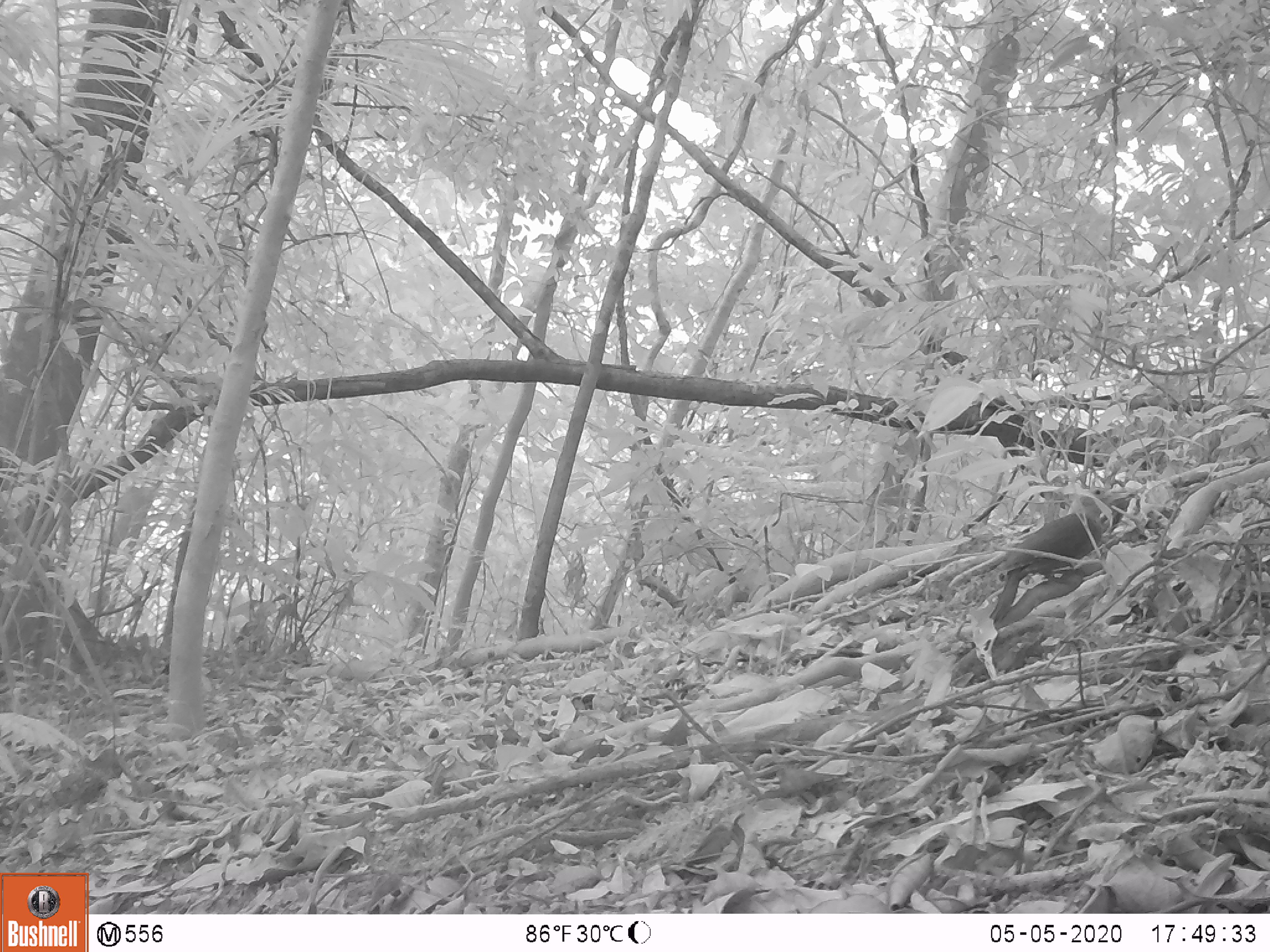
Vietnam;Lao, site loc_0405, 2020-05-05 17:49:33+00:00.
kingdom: Animalia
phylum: Chordata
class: Aves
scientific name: Aves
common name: bird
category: unidentified bird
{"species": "unidentified bird (bird) (Aves)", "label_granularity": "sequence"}